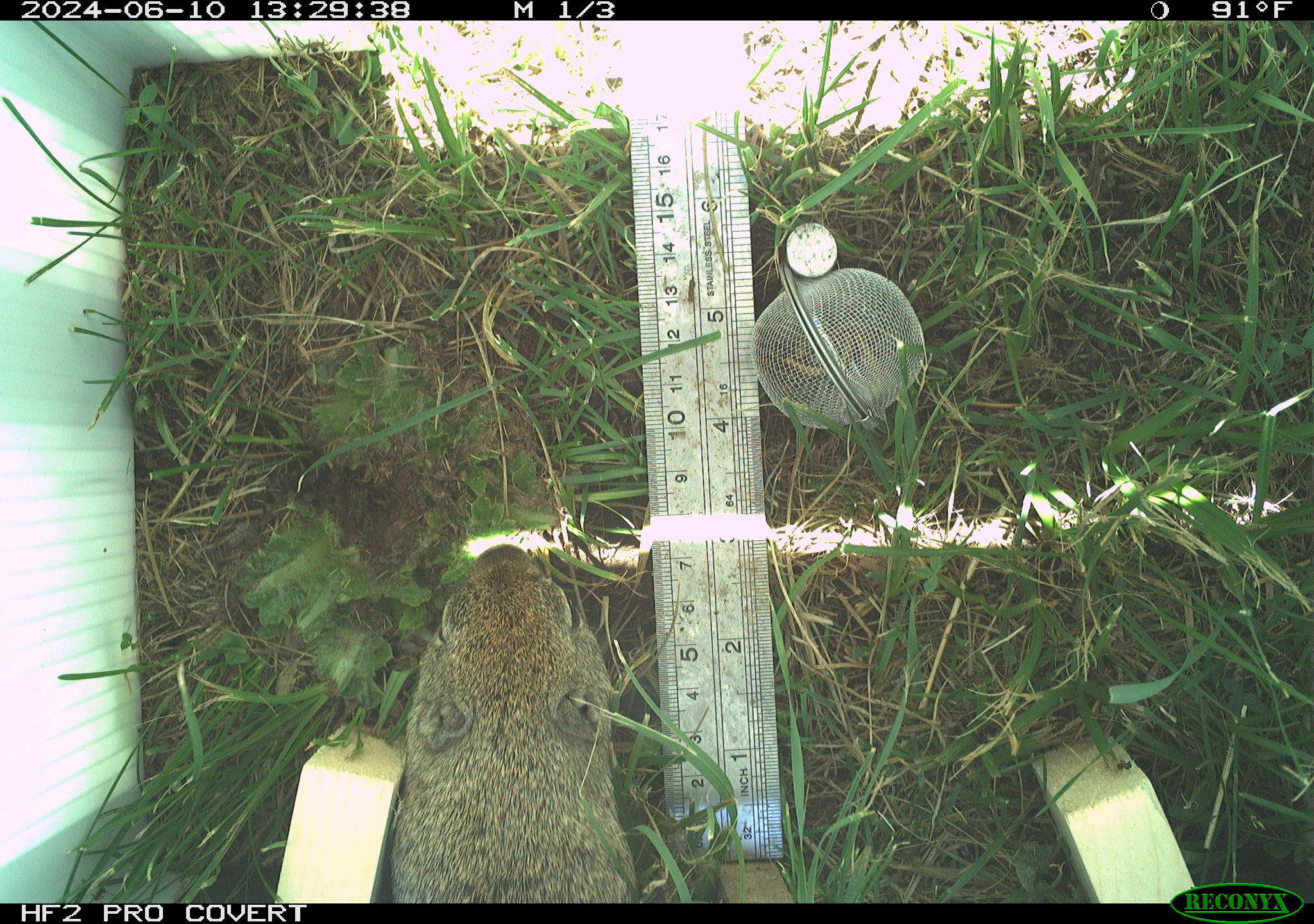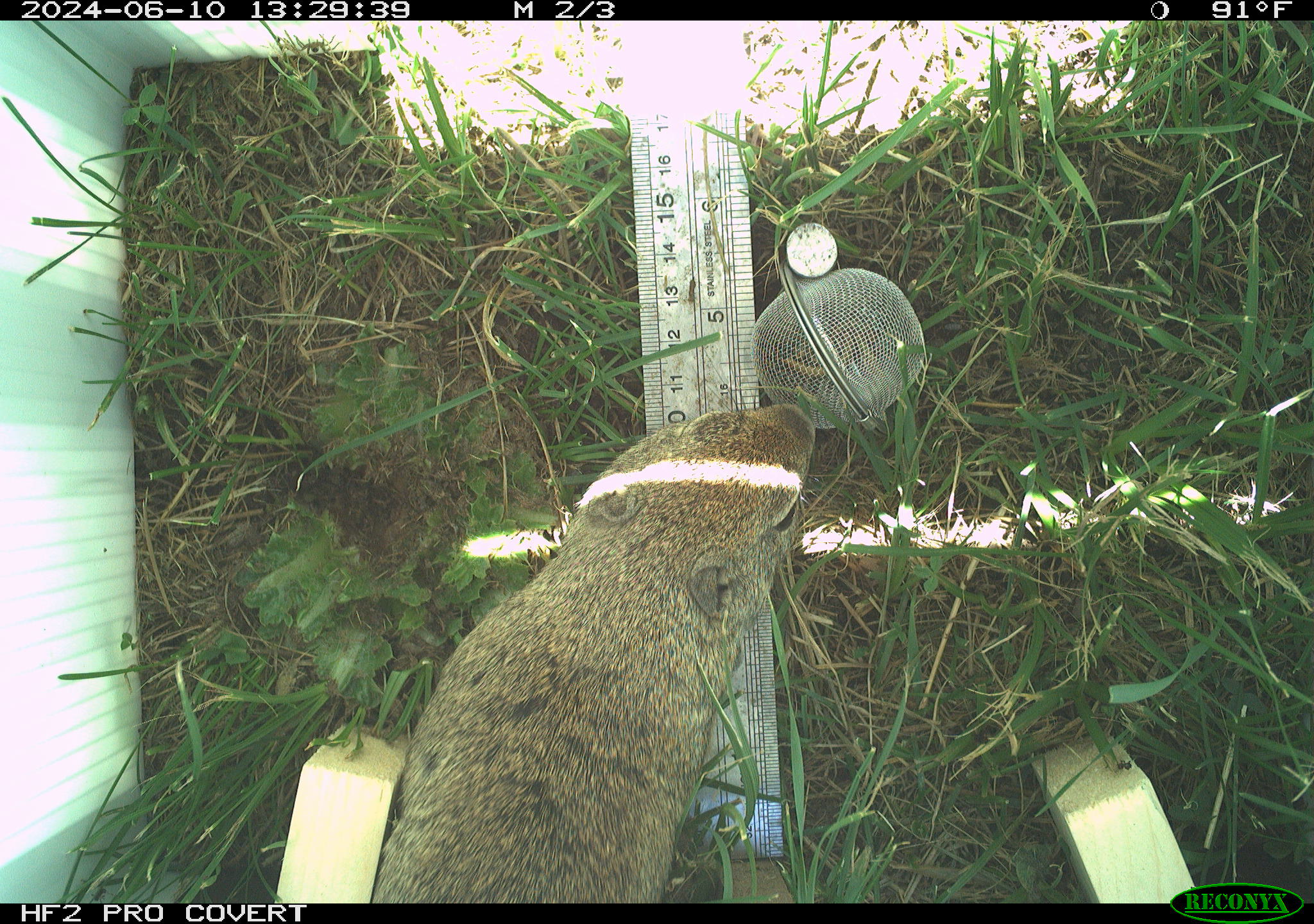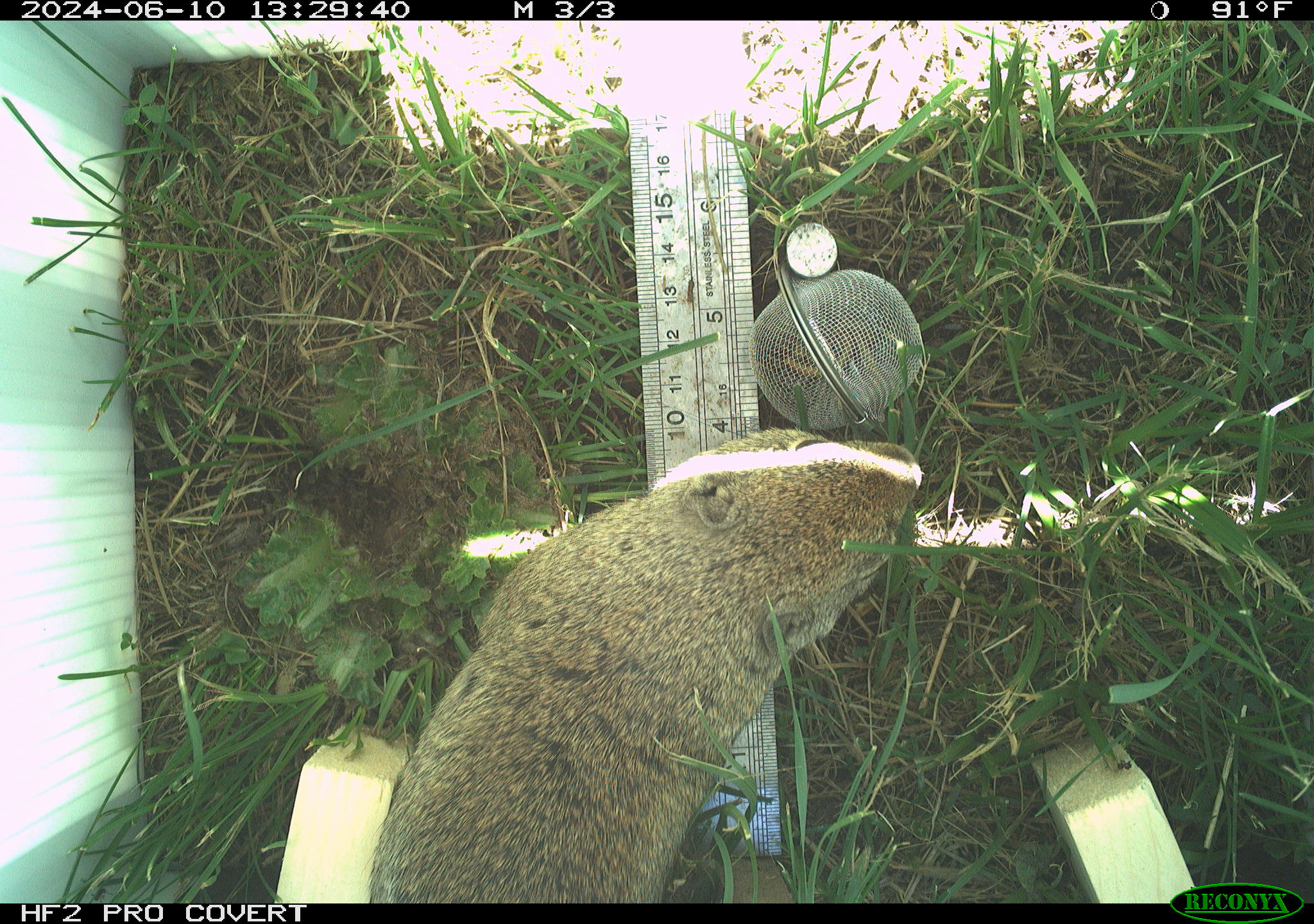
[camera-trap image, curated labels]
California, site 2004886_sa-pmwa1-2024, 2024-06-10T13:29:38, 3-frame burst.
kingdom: Animalia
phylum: Chordata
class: Mammalia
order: Rodentia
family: Sciuridae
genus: Urocitellus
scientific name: Urocitellus beldingi beldingi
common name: belding's ground squirrel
Belding's ground squirrel (Urocitellus beldingi beldingi).